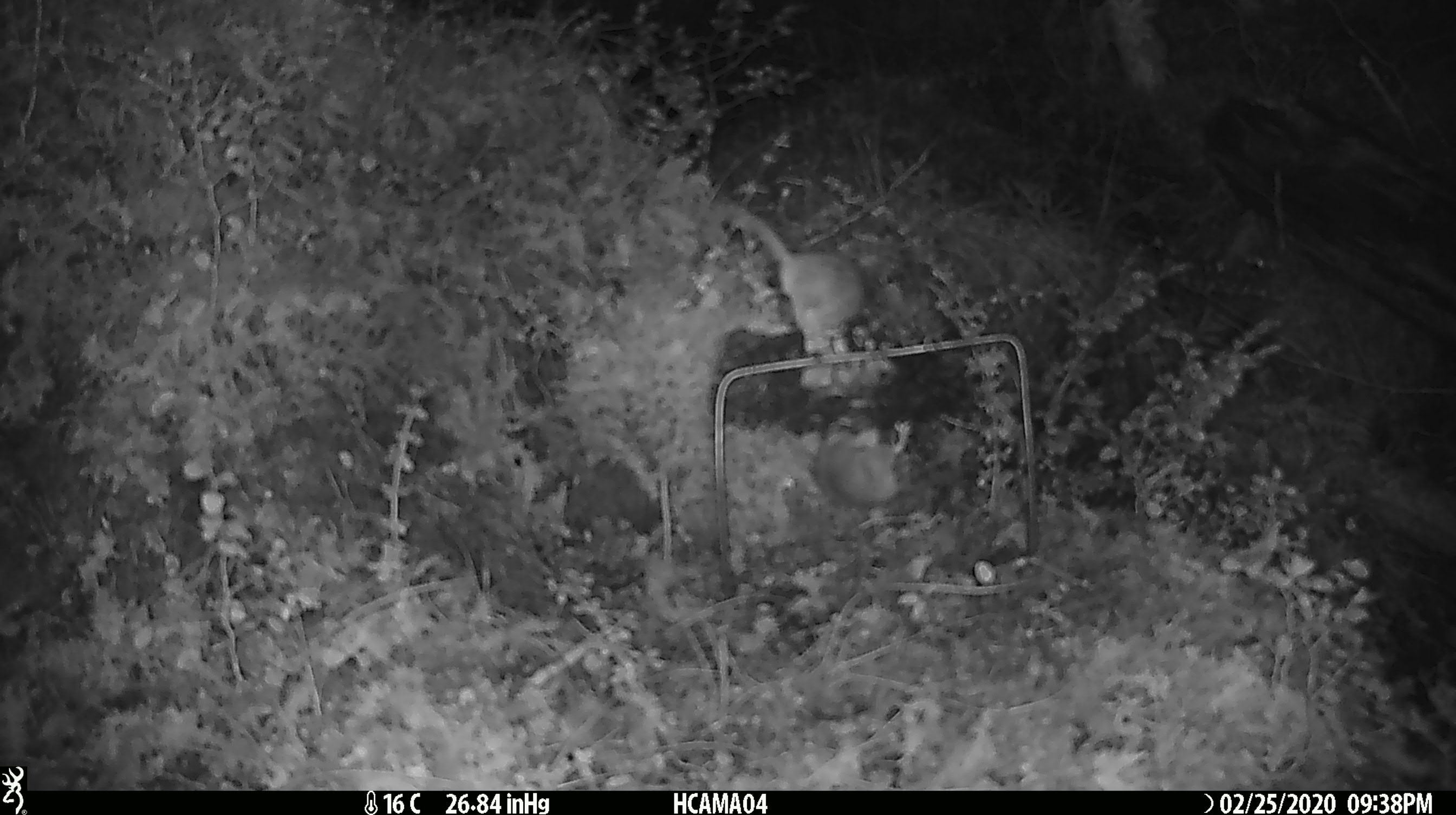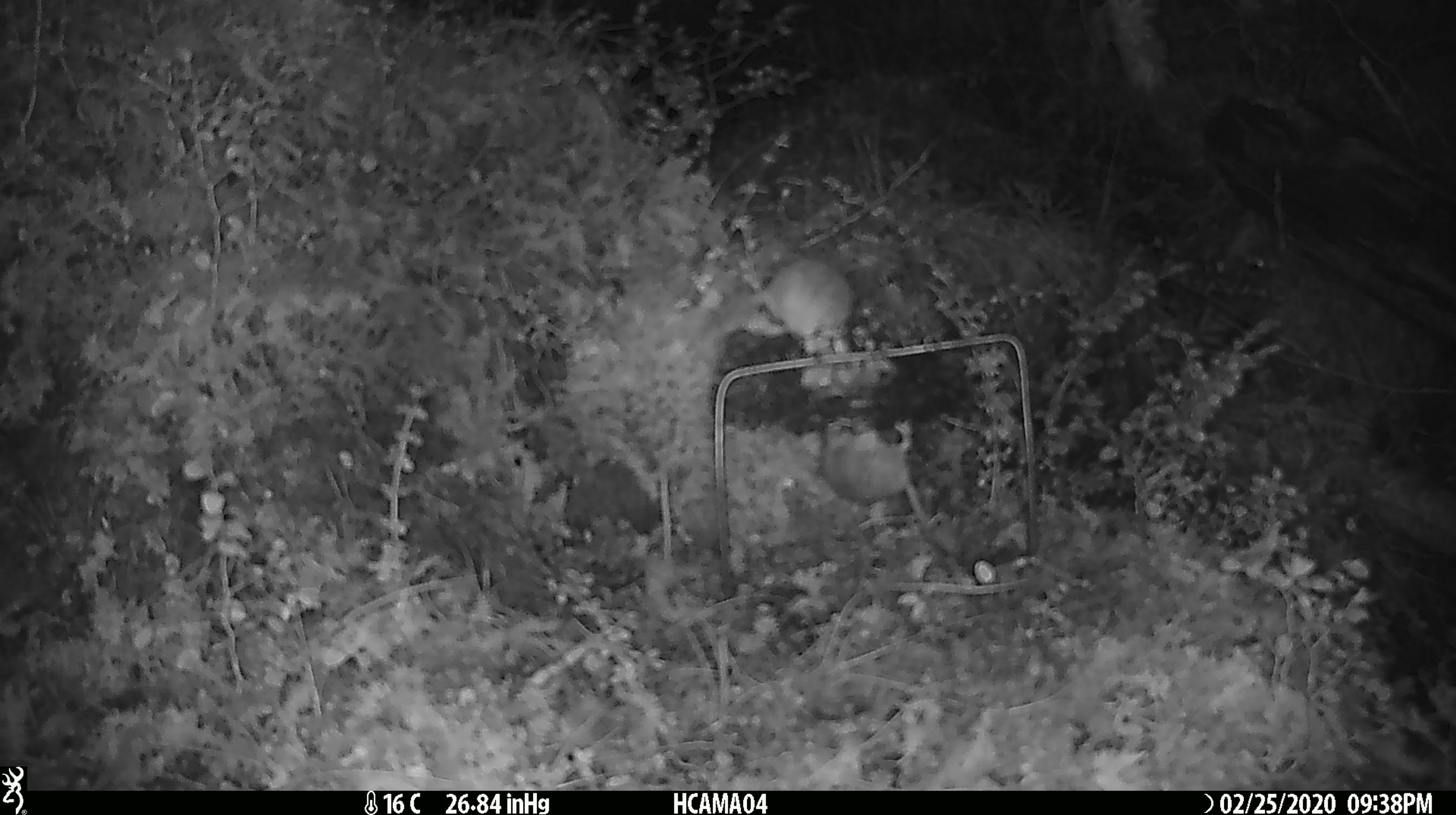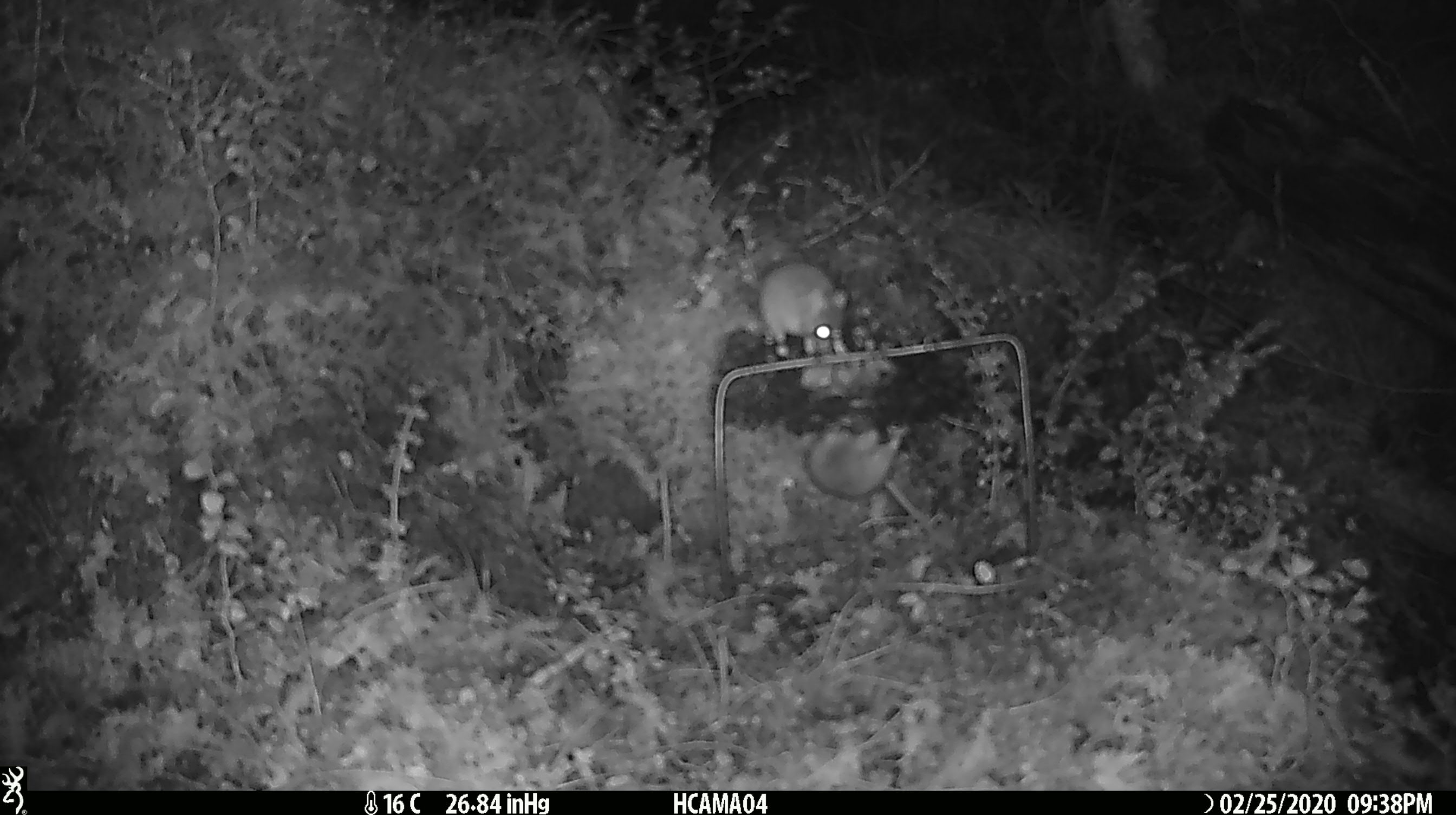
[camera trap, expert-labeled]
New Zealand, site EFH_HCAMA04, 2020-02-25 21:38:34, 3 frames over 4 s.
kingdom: Animalia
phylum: Chordata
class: Mammalia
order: Rodentia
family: Muridae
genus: Mus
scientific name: Mus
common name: mouse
Mouse (Mus).